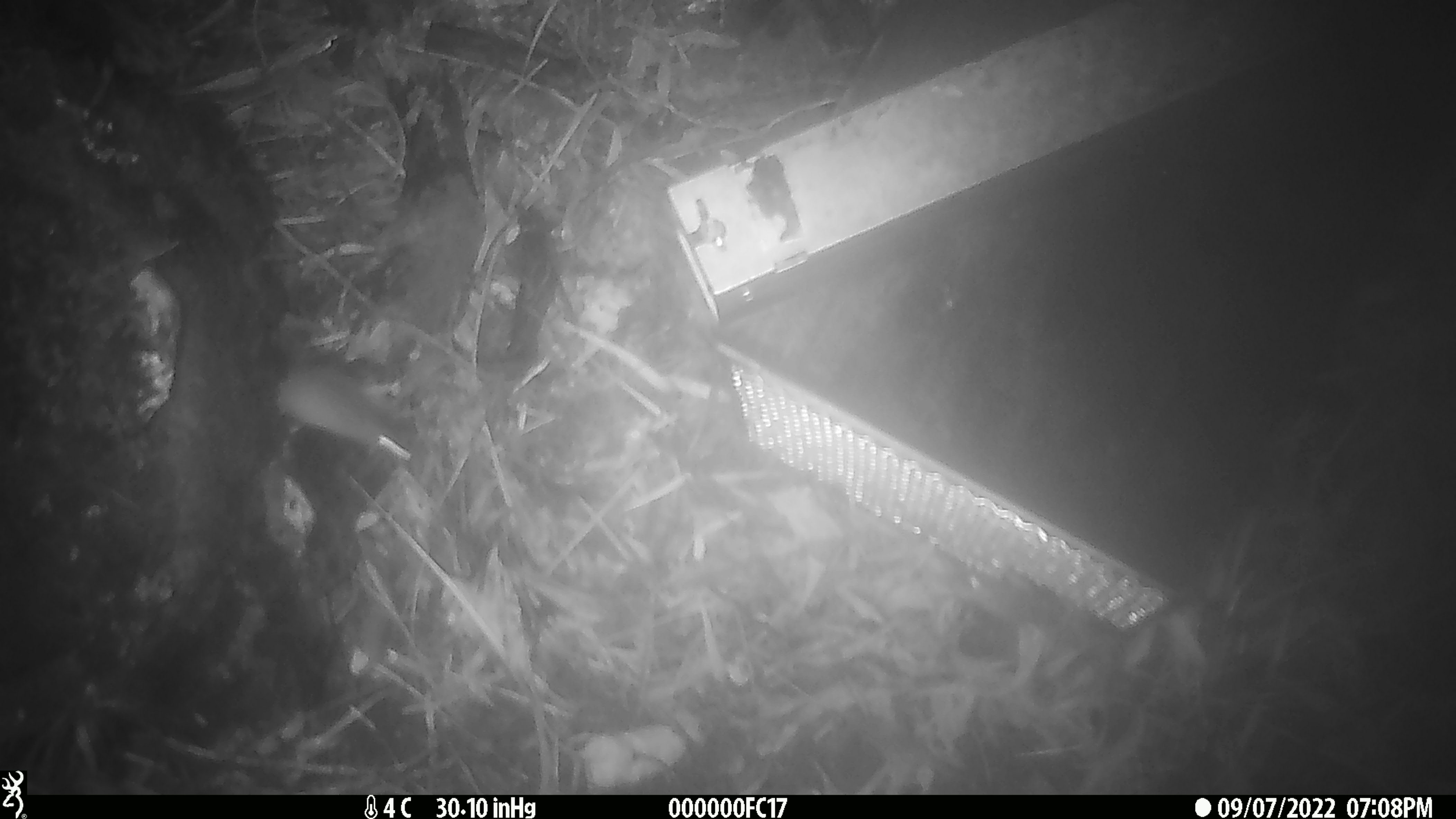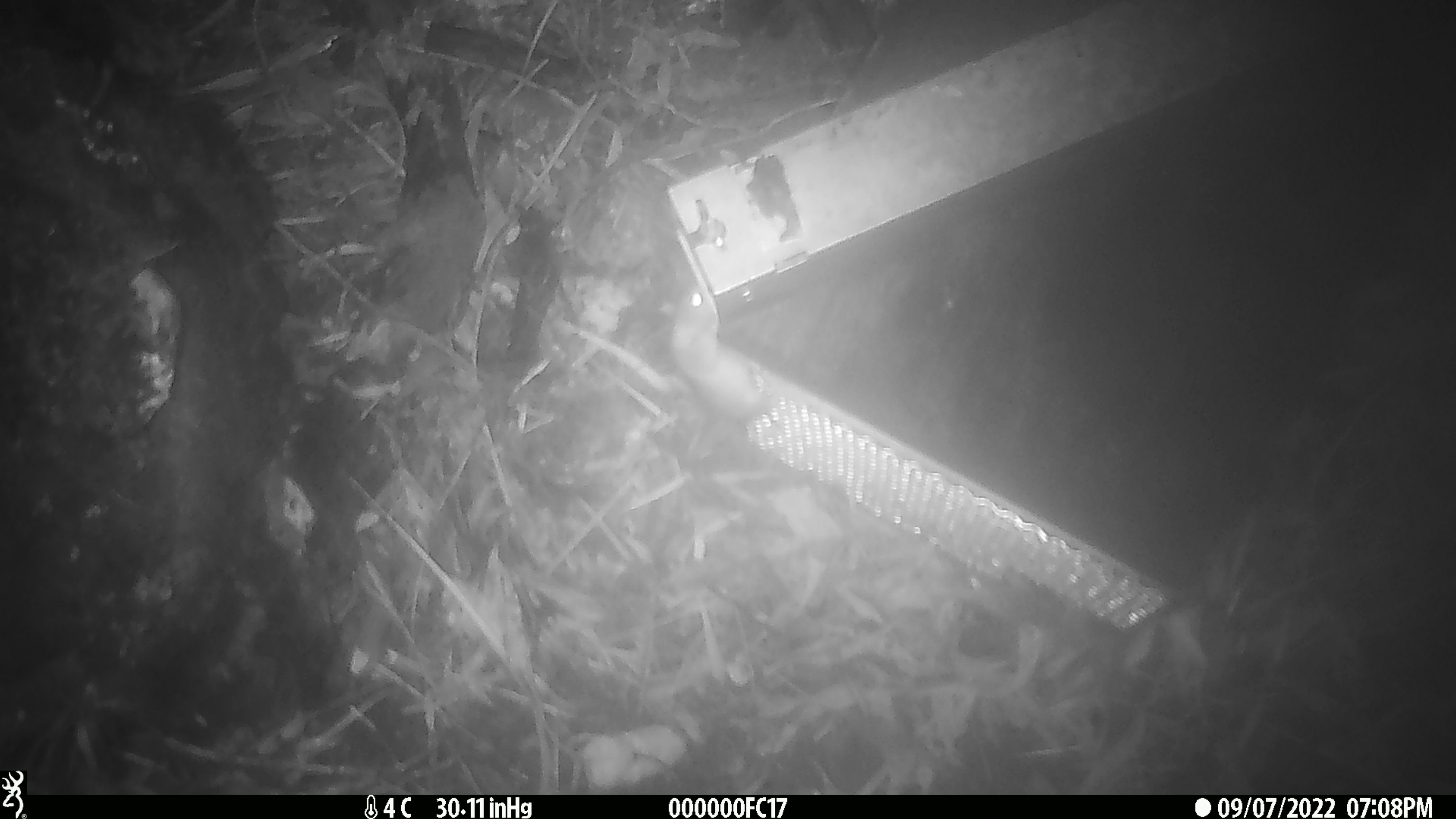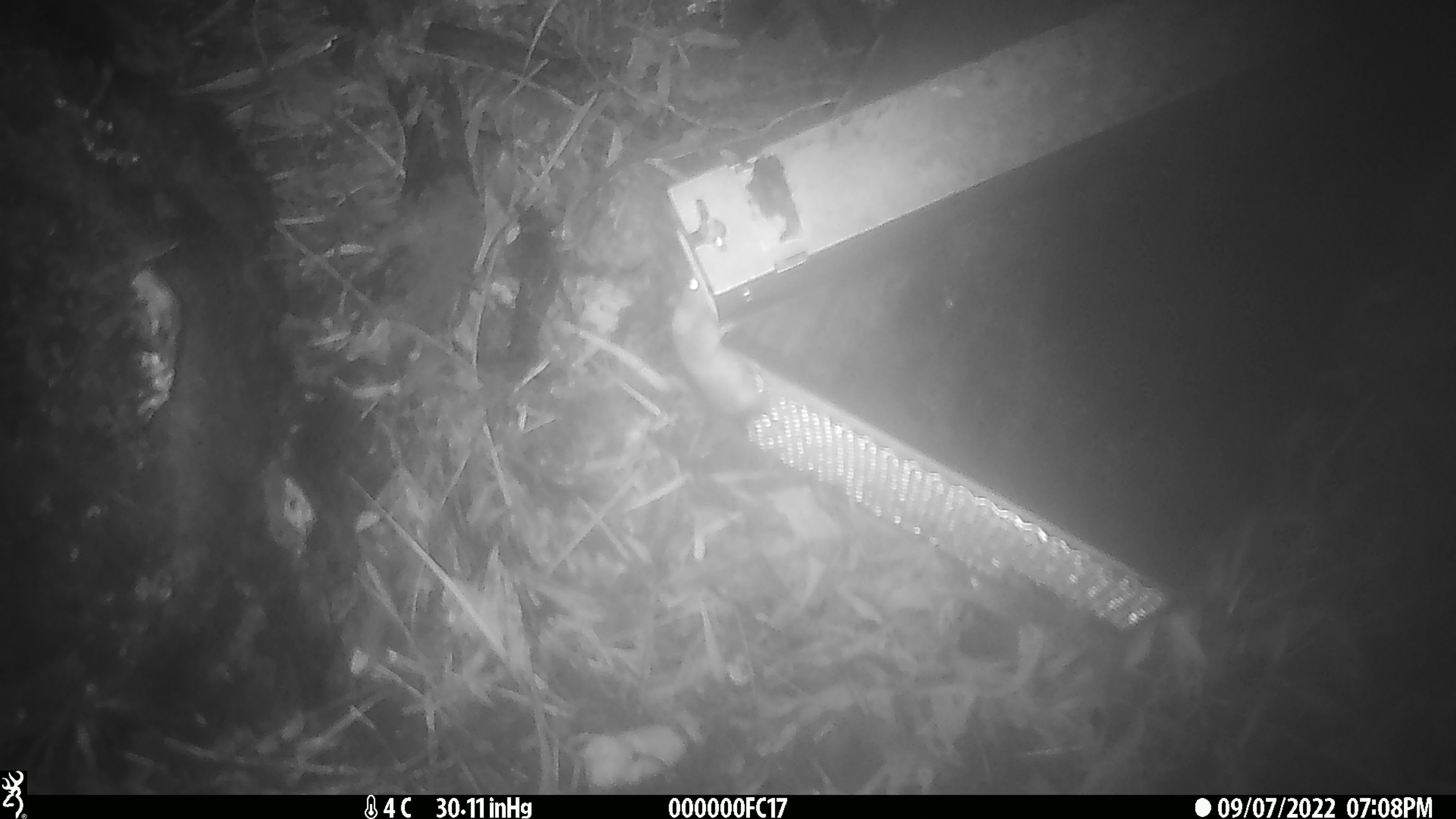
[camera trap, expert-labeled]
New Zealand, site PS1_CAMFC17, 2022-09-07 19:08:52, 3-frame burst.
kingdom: Animalia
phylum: Chordata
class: Mammalia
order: Rodentia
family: Muridae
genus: Mus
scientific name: Mus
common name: mouse